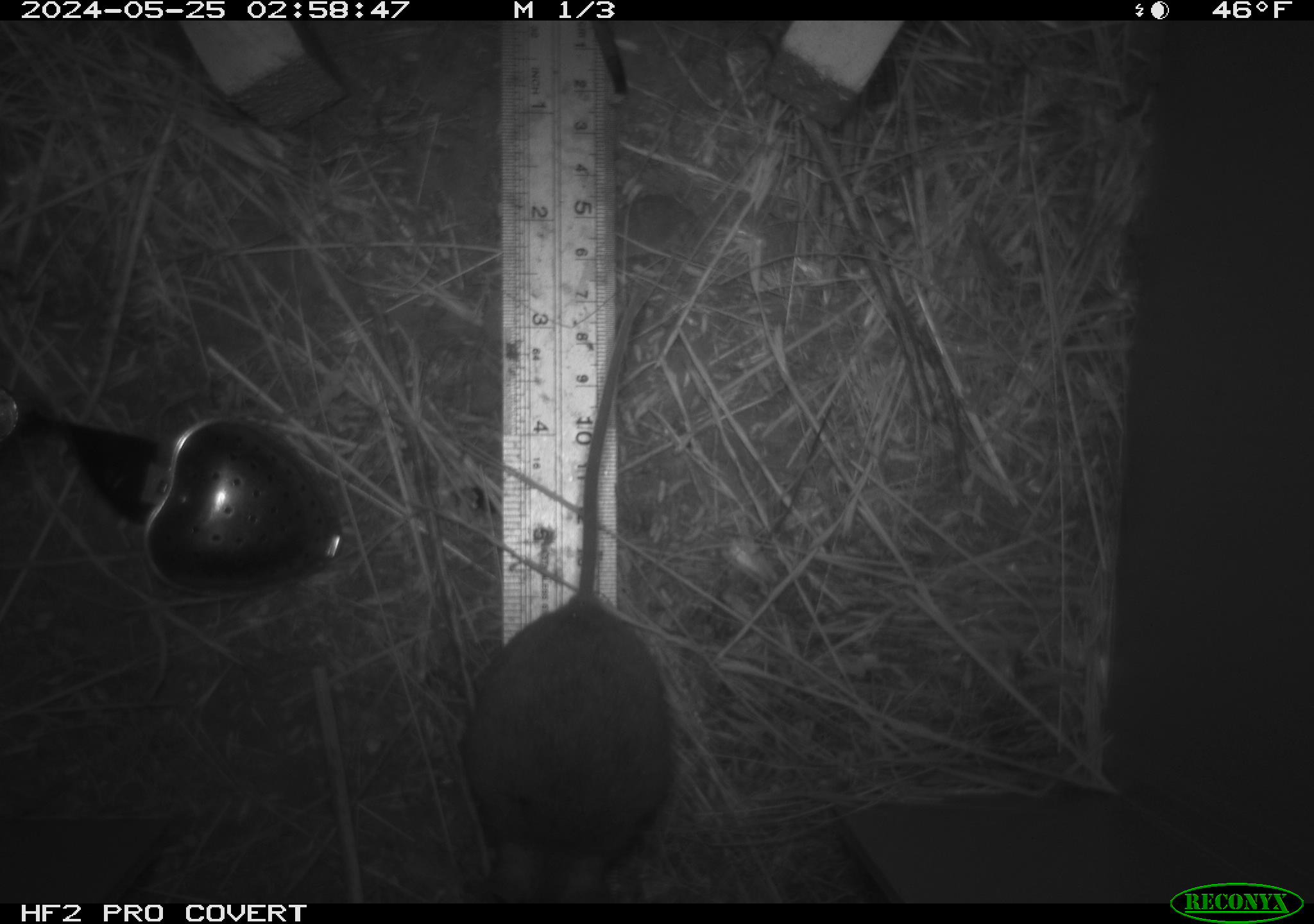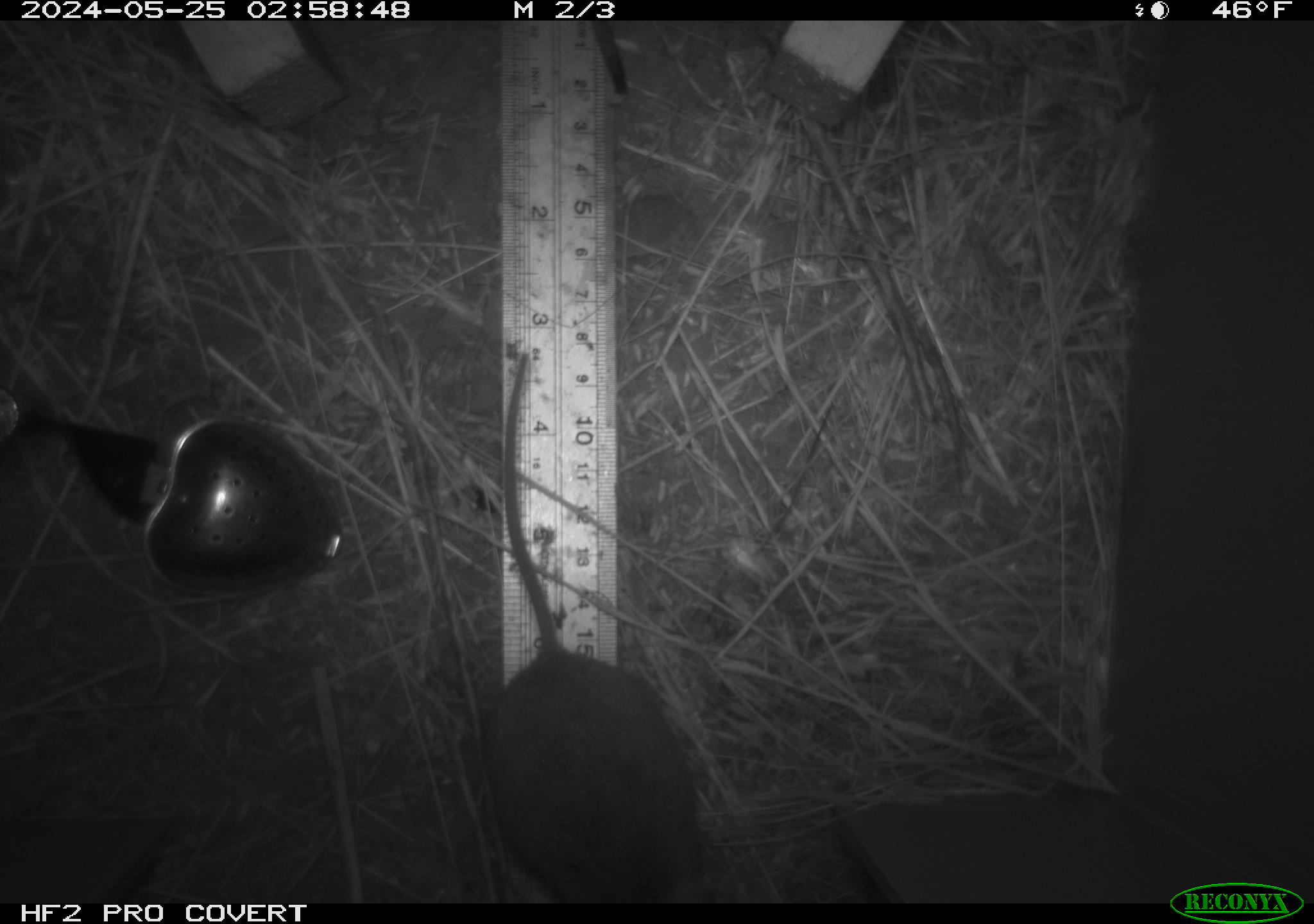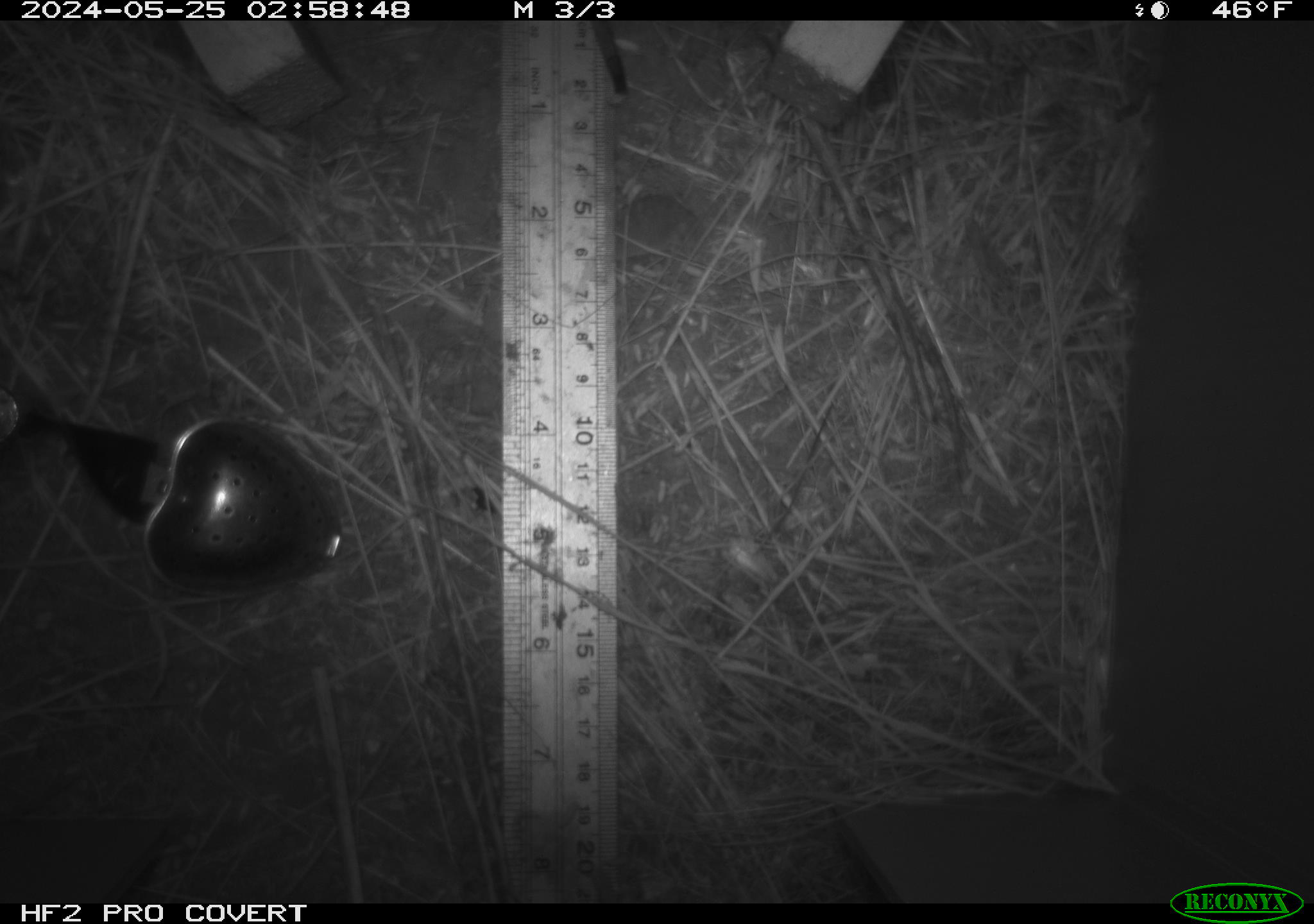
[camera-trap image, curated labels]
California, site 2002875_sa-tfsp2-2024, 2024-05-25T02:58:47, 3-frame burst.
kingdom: Animalia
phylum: Chordata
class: Mammalia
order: Rodentia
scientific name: Rodentia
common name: mouse species